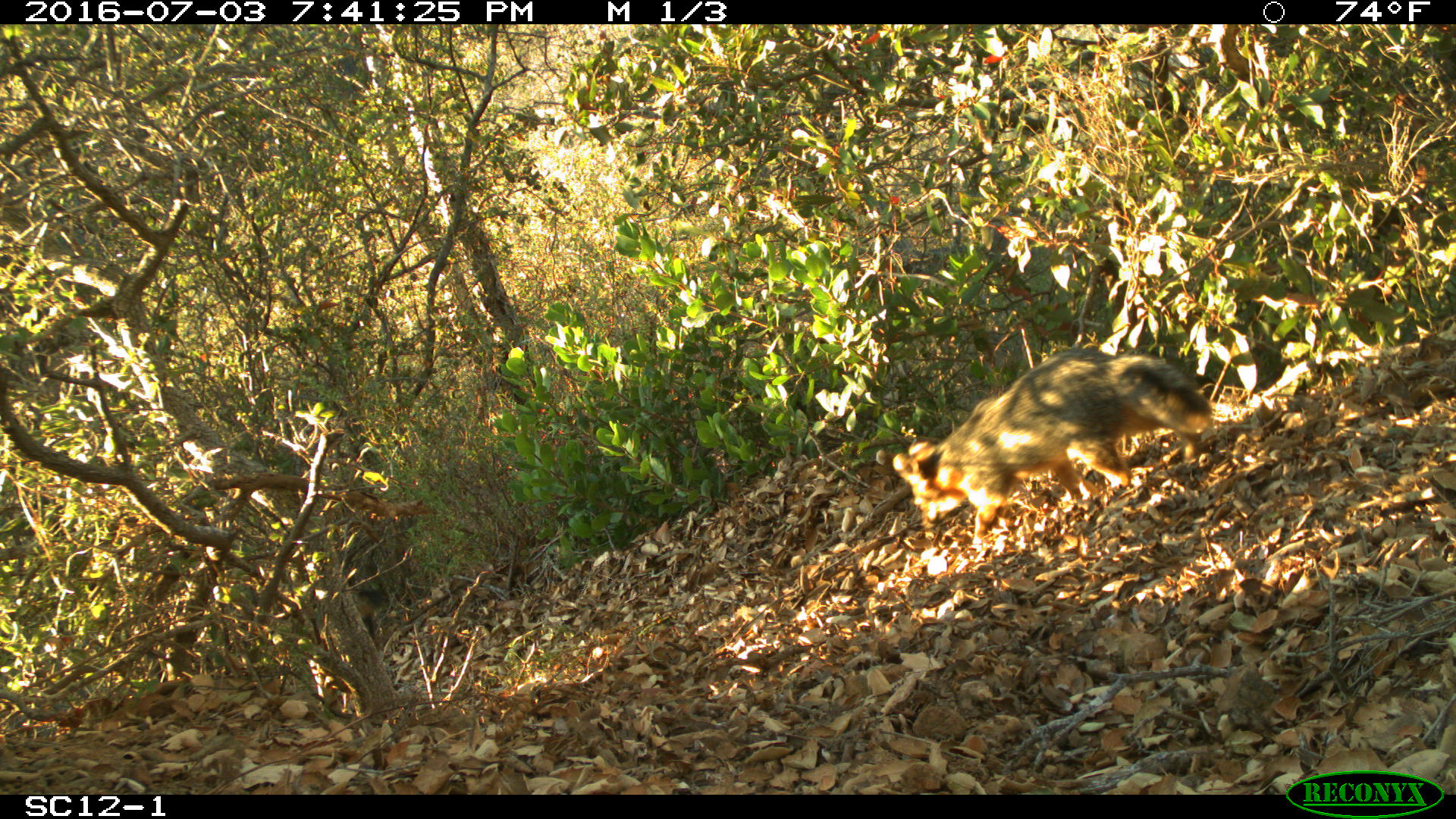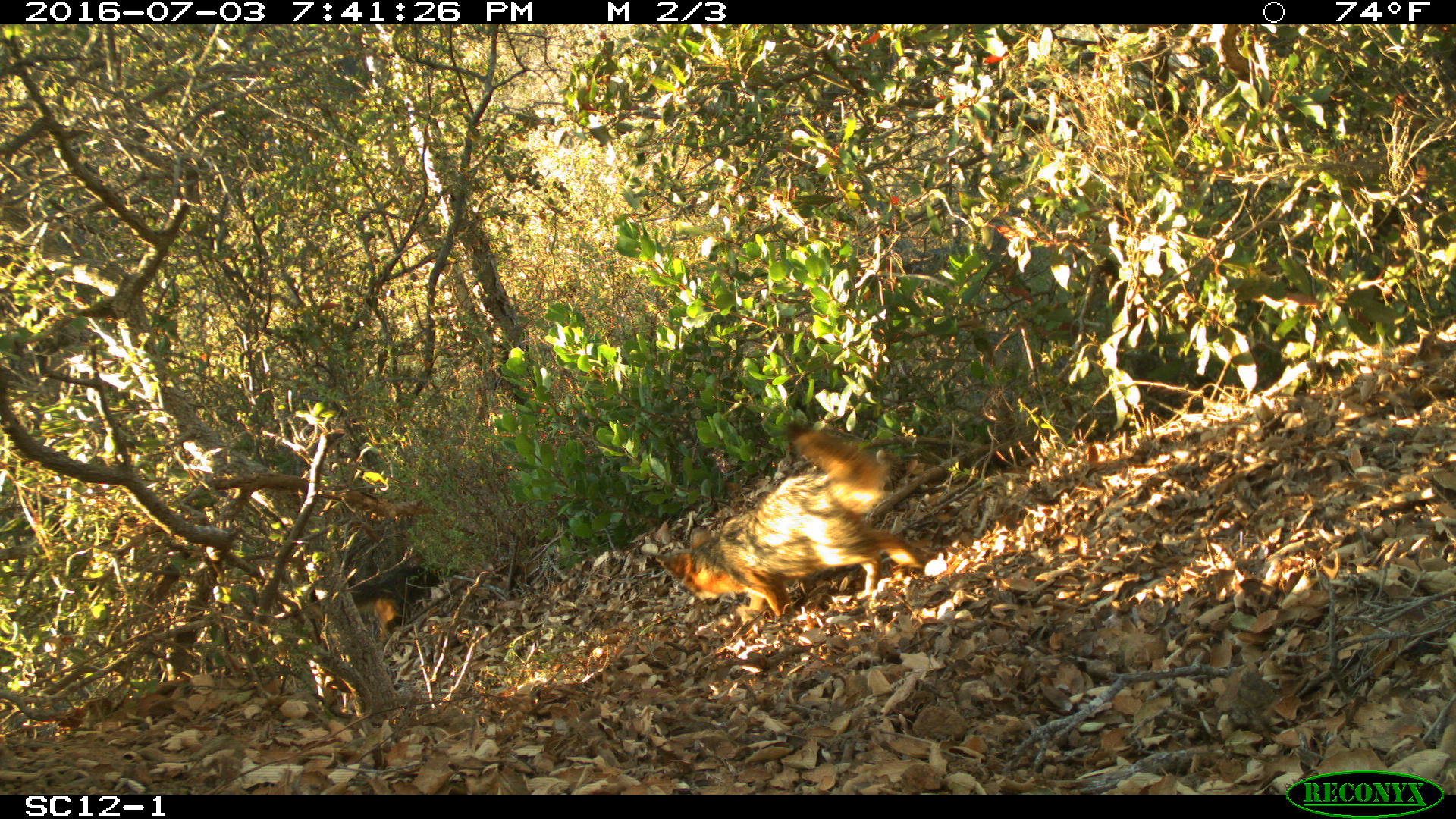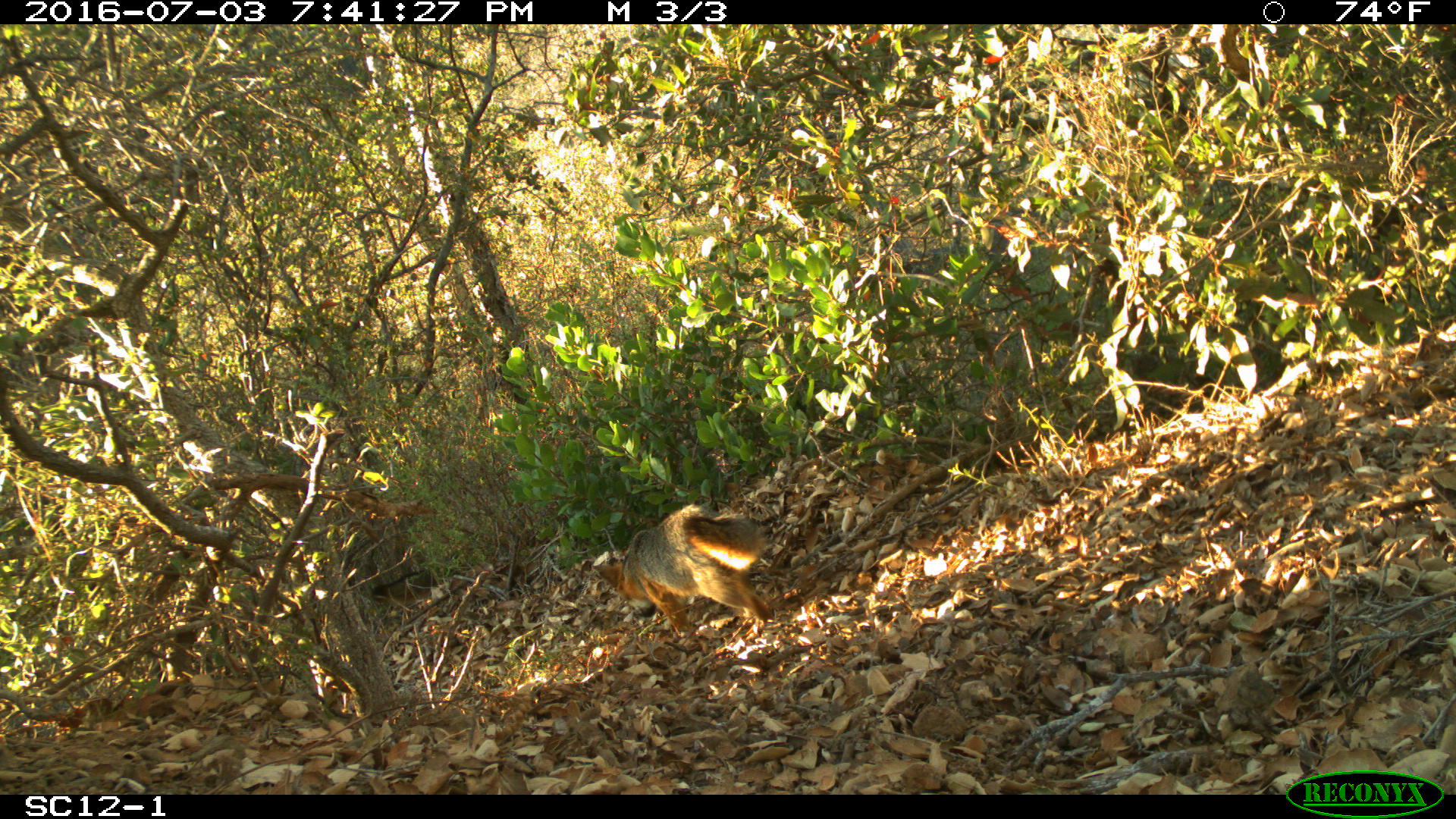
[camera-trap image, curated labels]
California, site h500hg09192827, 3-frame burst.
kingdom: Animalia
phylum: Chordata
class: Mammalia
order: Carnivora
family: Canidae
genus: Urocyon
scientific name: Urocyon littoralis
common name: island fox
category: fox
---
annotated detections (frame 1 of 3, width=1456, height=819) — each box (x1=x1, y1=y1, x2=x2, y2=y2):
fox: (x1=891, y1=347, x2=1212, y2=548)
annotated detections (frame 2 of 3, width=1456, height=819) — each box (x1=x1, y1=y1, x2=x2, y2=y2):
fox: (x1=655, y1=422, x2=946, y2=620)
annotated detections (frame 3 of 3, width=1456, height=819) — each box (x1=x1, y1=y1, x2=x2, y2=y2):
fox: (x1=590, y1=504, x2=771, y2=632)